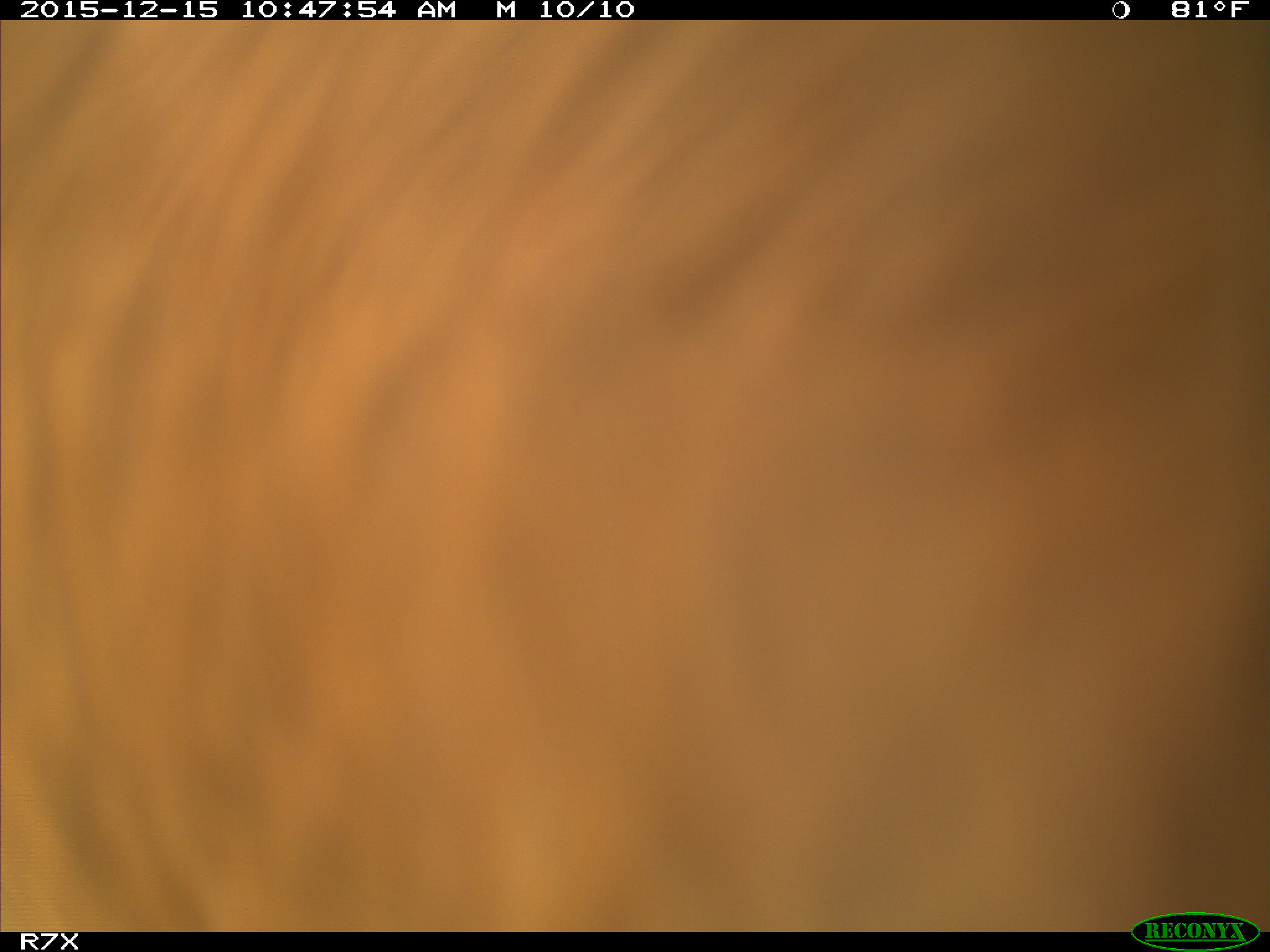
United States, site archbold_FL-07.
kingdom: Animalia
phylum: Chordata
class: Mammalia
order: Artiodactyla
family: Bovidae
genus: Bos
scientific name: Bos taurus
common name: domestic cow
Bos taurus (domestic cow).